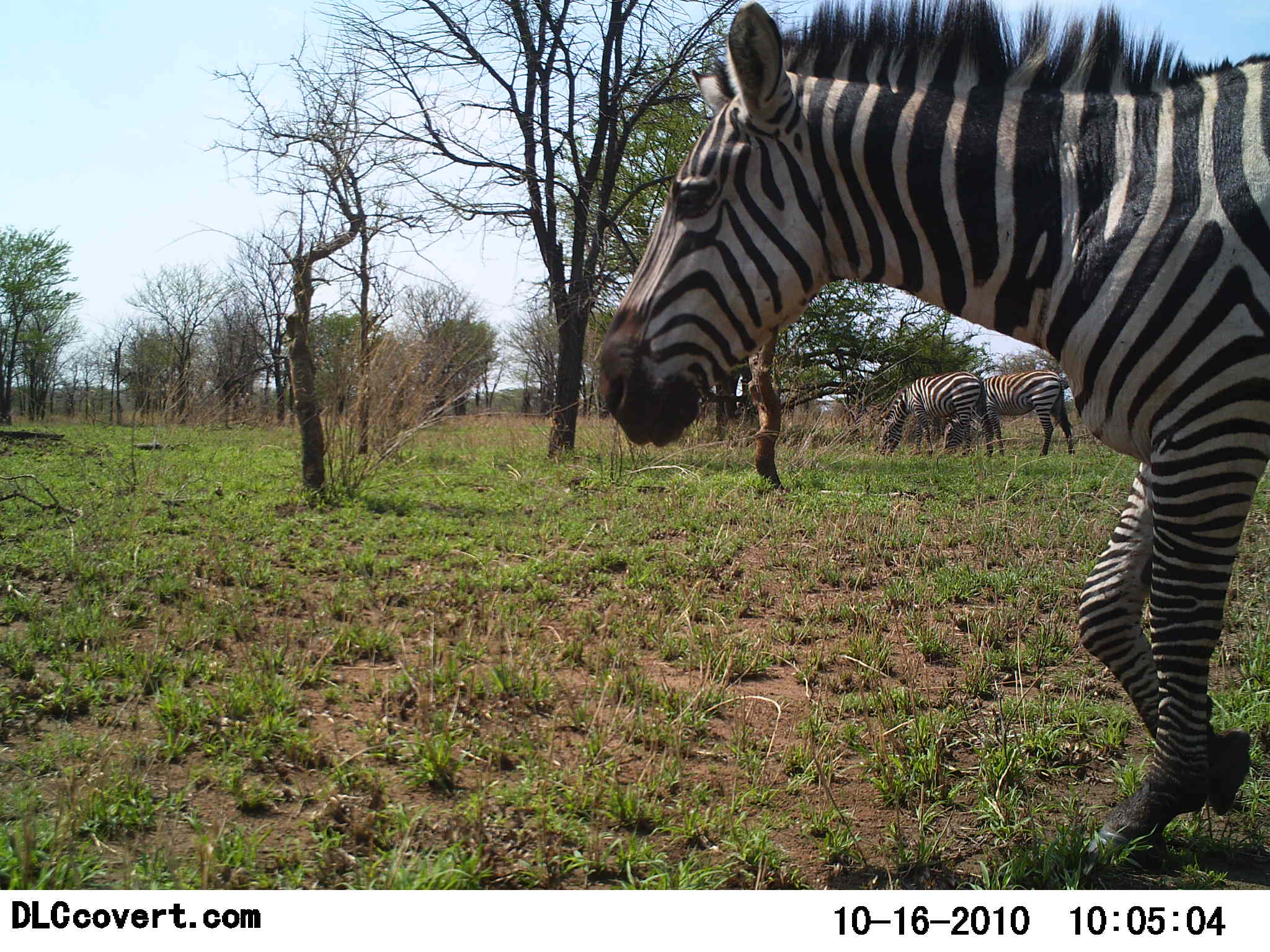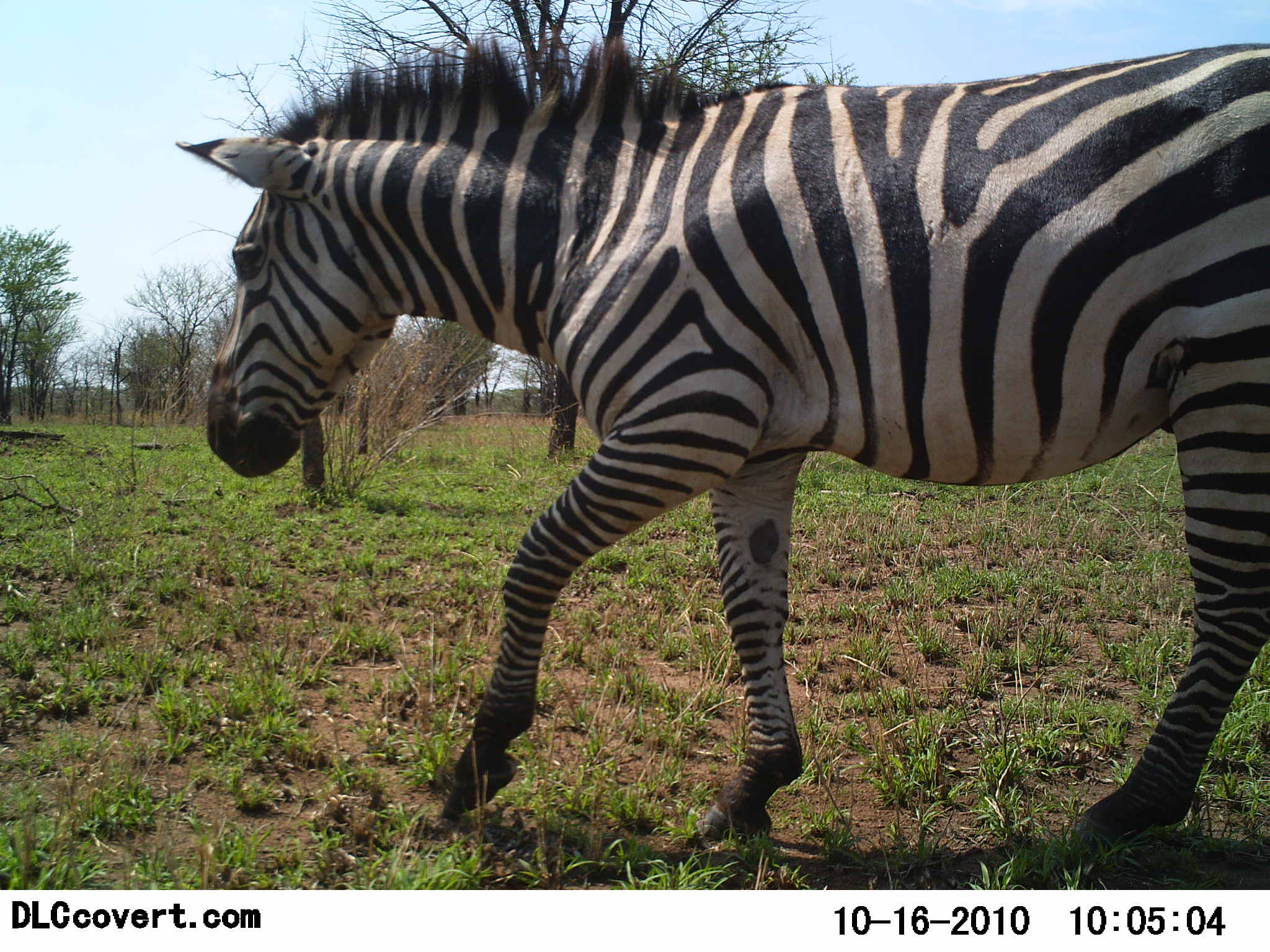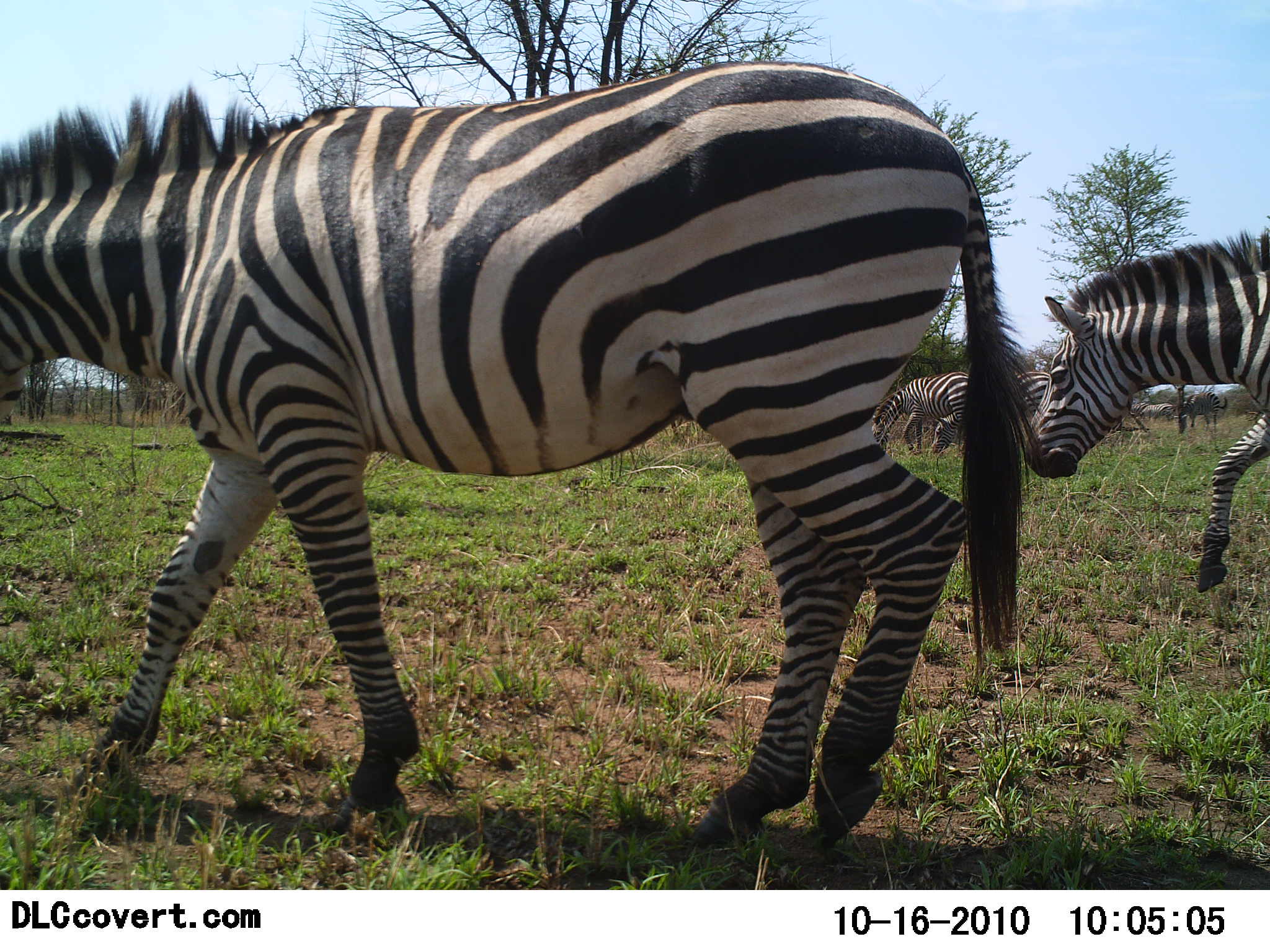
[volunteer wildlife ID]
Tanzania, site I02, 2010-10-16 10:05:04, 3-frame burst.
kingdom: Animalia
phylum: Chordata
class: Mammalia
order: Perissodactyla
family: Equidae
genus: Equus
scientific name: Equus quagga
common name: plains zebra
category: zebra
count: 4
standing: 14%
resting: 0%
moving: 100%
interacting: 0%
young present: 0%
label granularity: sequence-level